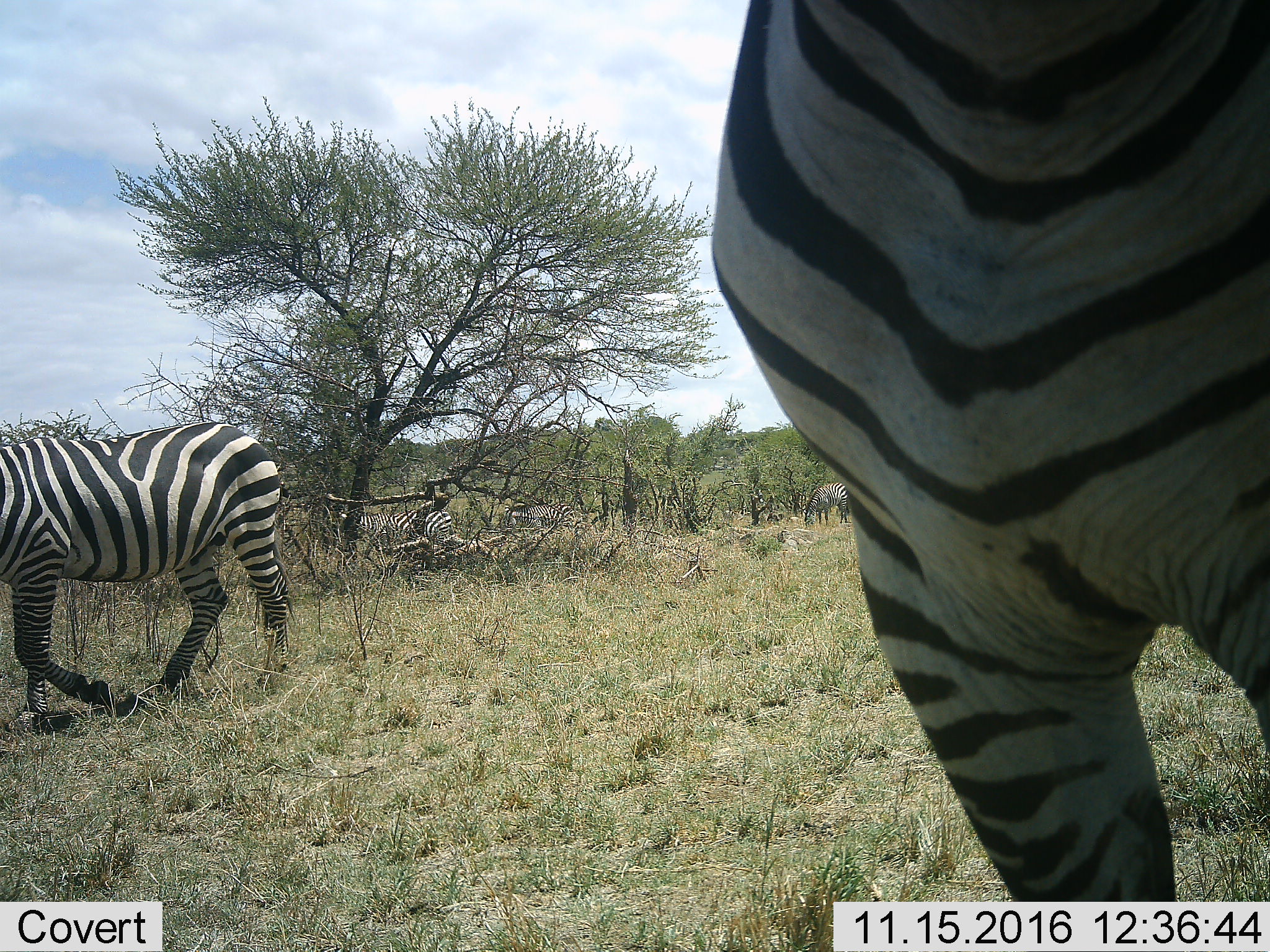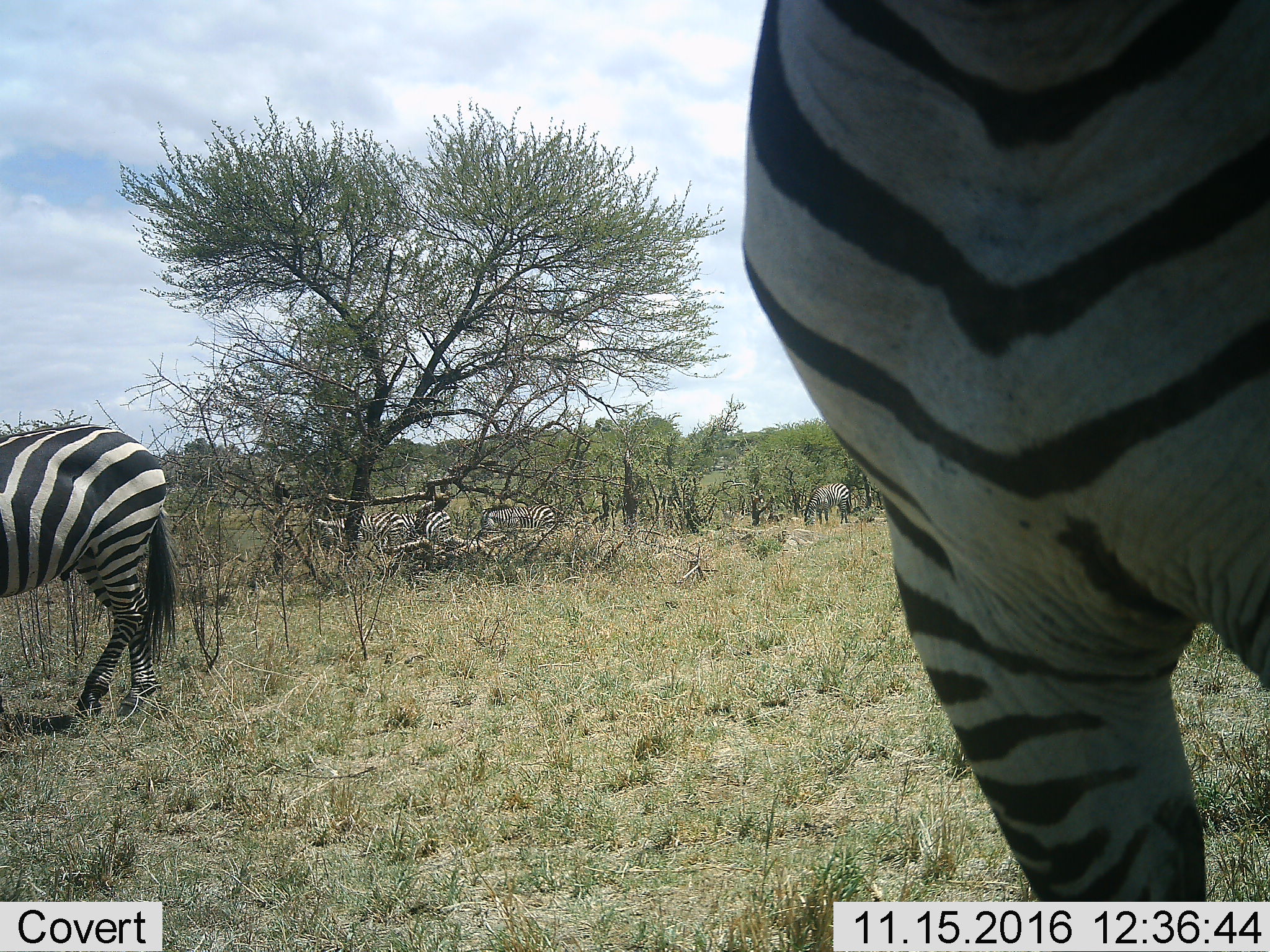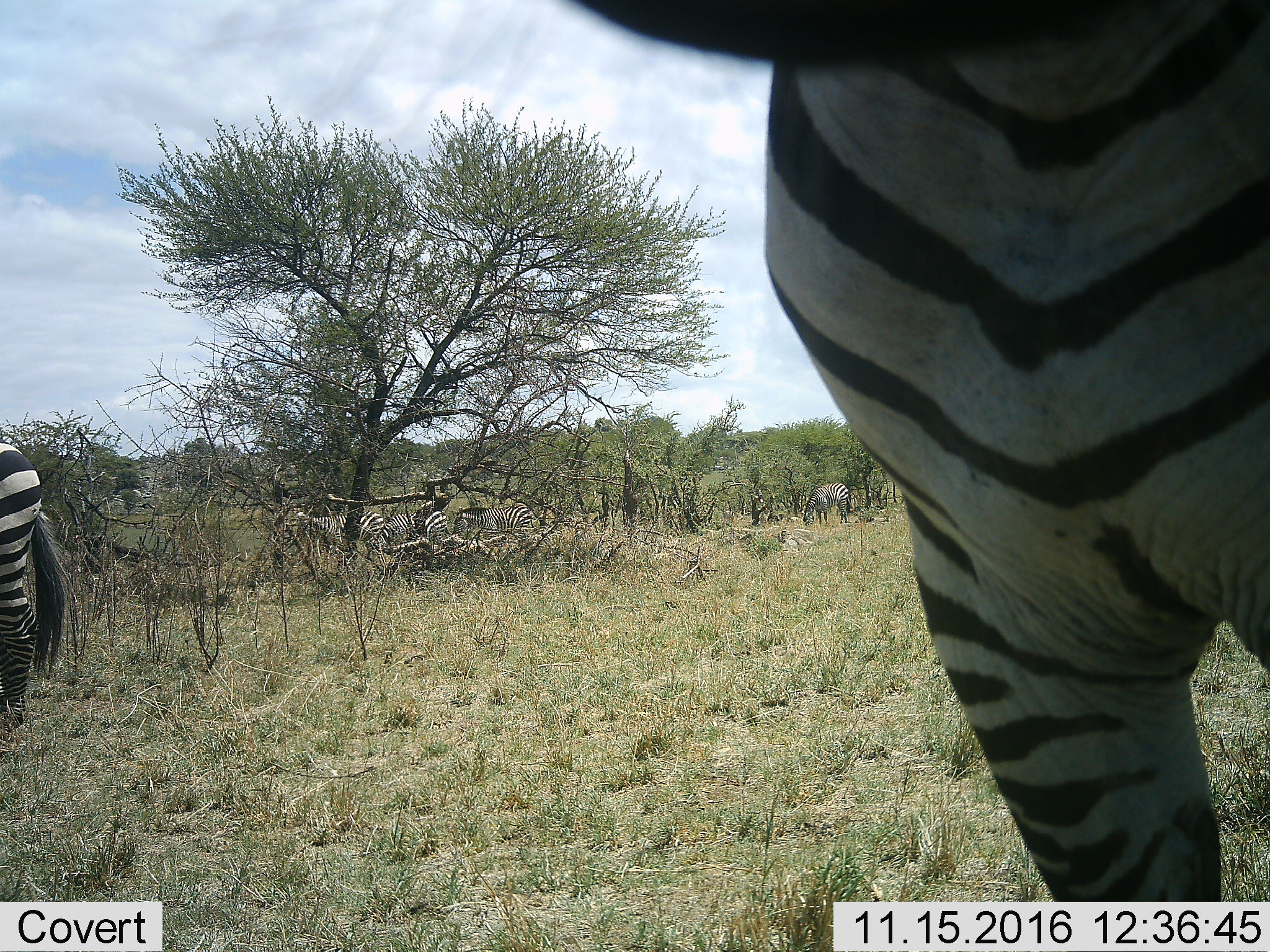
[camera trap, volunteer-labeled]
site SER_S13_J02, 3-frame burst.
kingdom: Animalia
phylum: Chordata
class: Mammalia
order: Perissodactyla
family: Equidae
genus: Equus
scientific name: Equus quagga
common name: plains zebra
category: zebraplains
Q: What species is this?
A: Zebraplains (plains zebra) (Equus quagga).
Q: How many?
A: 6.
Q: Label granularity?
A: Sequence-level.